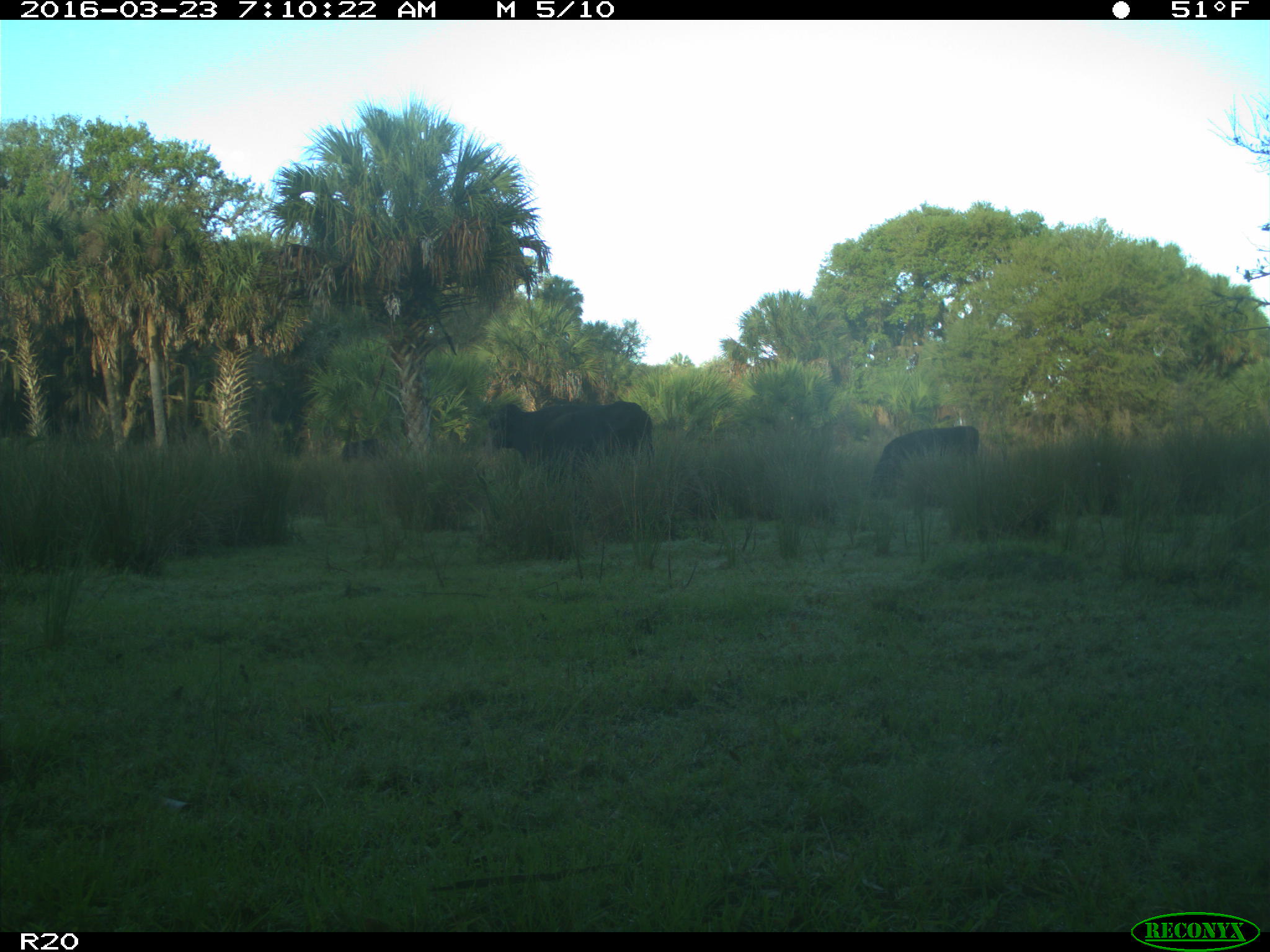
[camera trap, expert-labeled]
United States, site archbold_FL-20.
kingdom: Animalia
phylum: Chordata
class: Mammalia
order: Artiodactyla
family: Bovidae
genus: Bos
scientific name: Bos taurus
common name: domestic cow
Bos taurus (domestic cow).